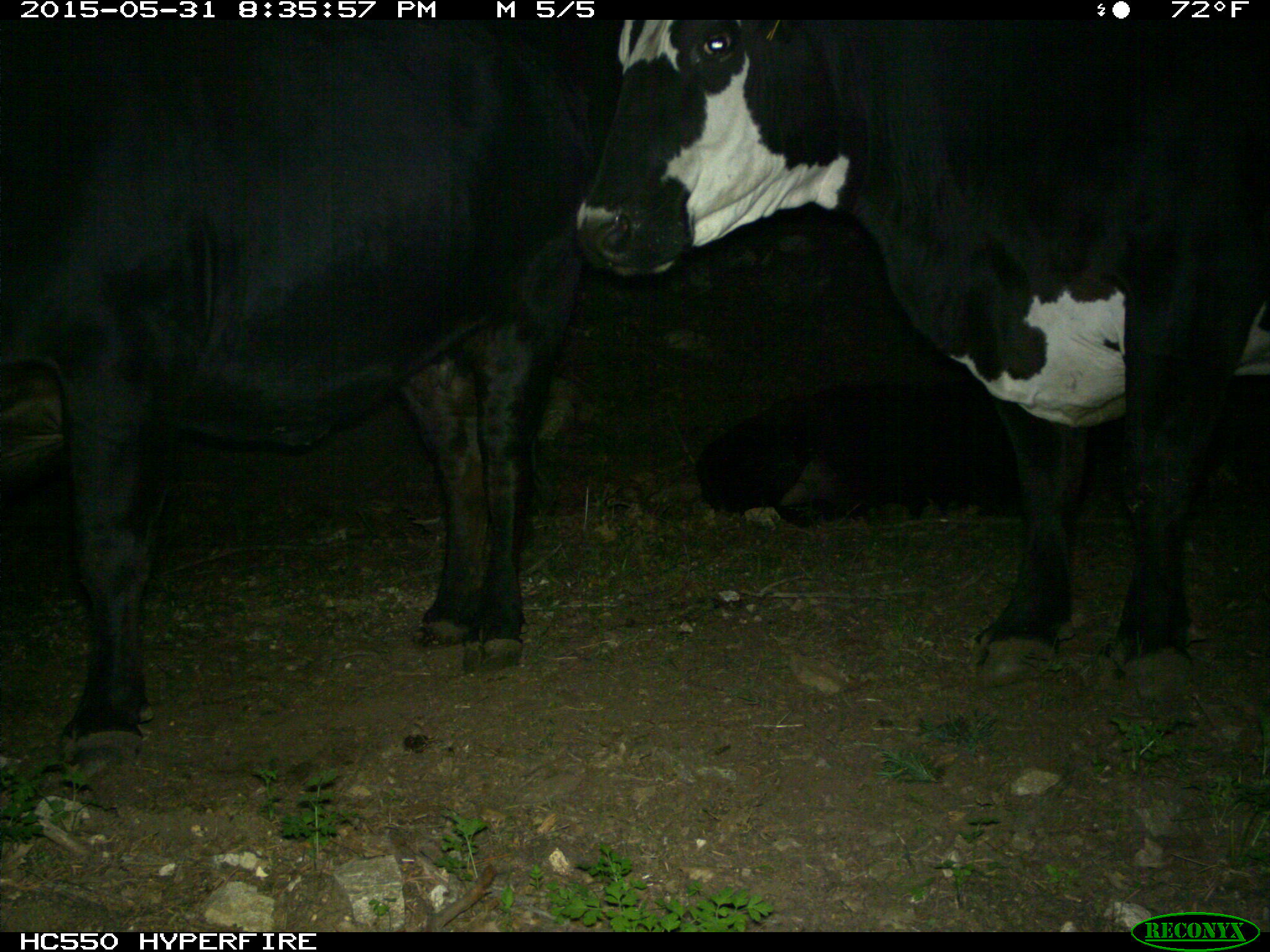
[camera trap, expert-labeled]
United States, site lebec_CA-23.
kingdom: Animalia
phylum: Chordata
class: Mammalia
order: Artiodactyla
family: Bovidae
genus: Bos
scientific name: Bos taurus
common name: domestic cow